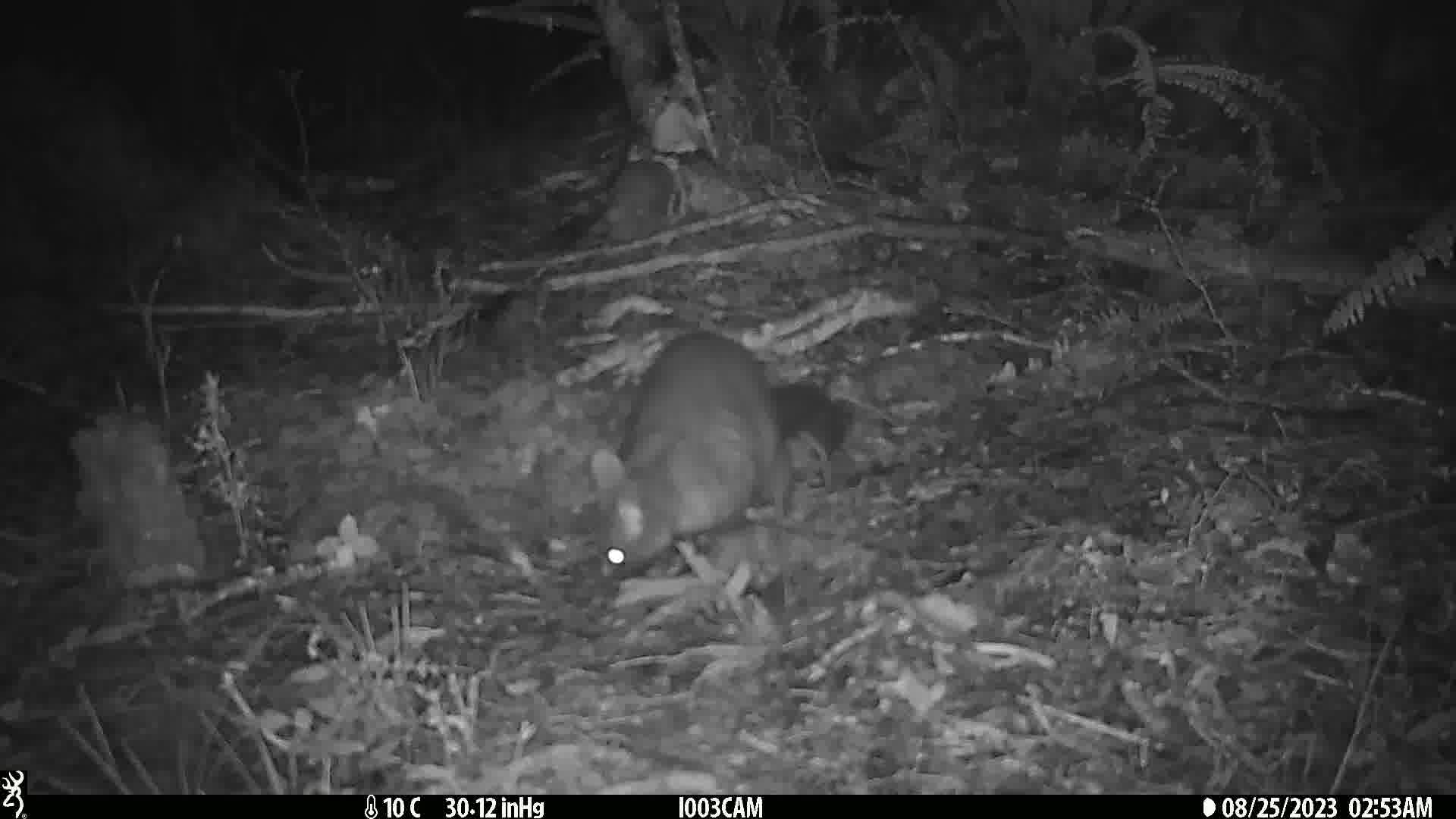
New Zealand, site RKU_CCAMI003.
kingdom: Animalia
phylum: Chordata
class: Mammalia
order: Diprotodontia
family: Phalangeridae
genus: Trichosurus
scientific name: Trichosurus vulpecula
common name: common brushtail possum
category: possum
Possum (common brushtail possum) (Trichosurus vulpecula).